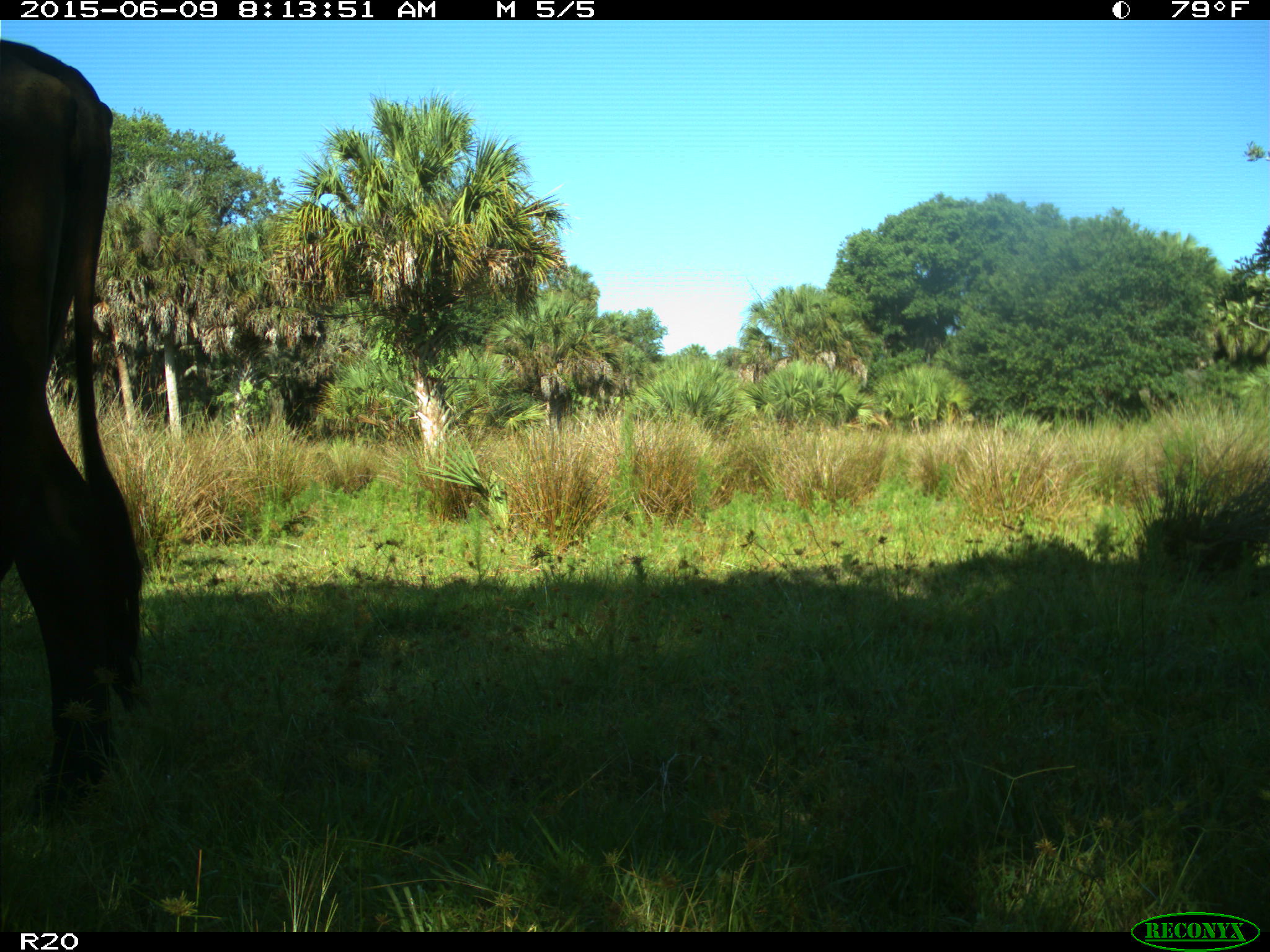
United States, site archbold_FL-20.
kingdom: Animalia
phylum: Chordata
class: Mammalia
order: Artiodactyla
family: Bovidae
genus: Bos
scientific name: Bos taurus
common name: domestic cow